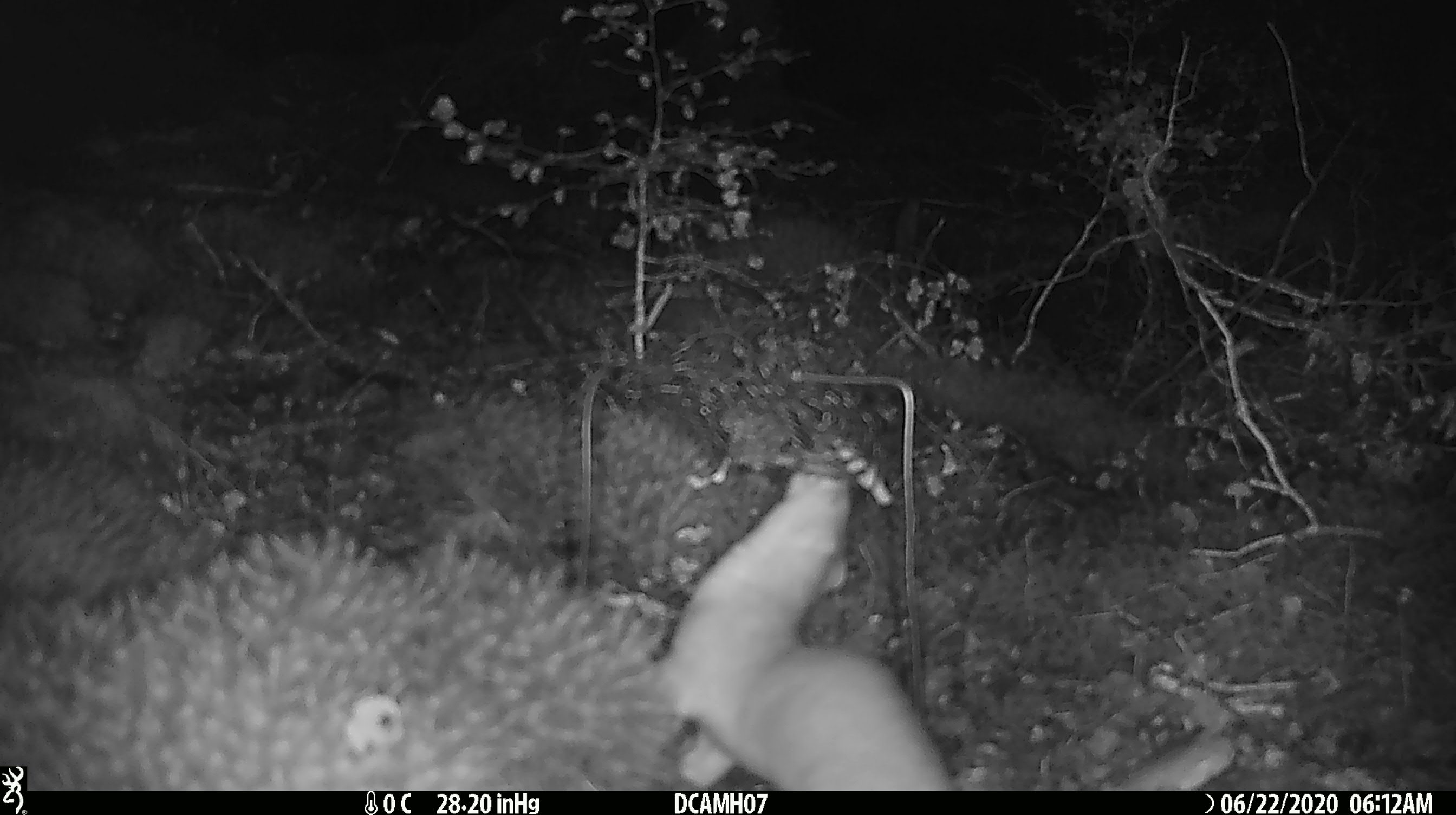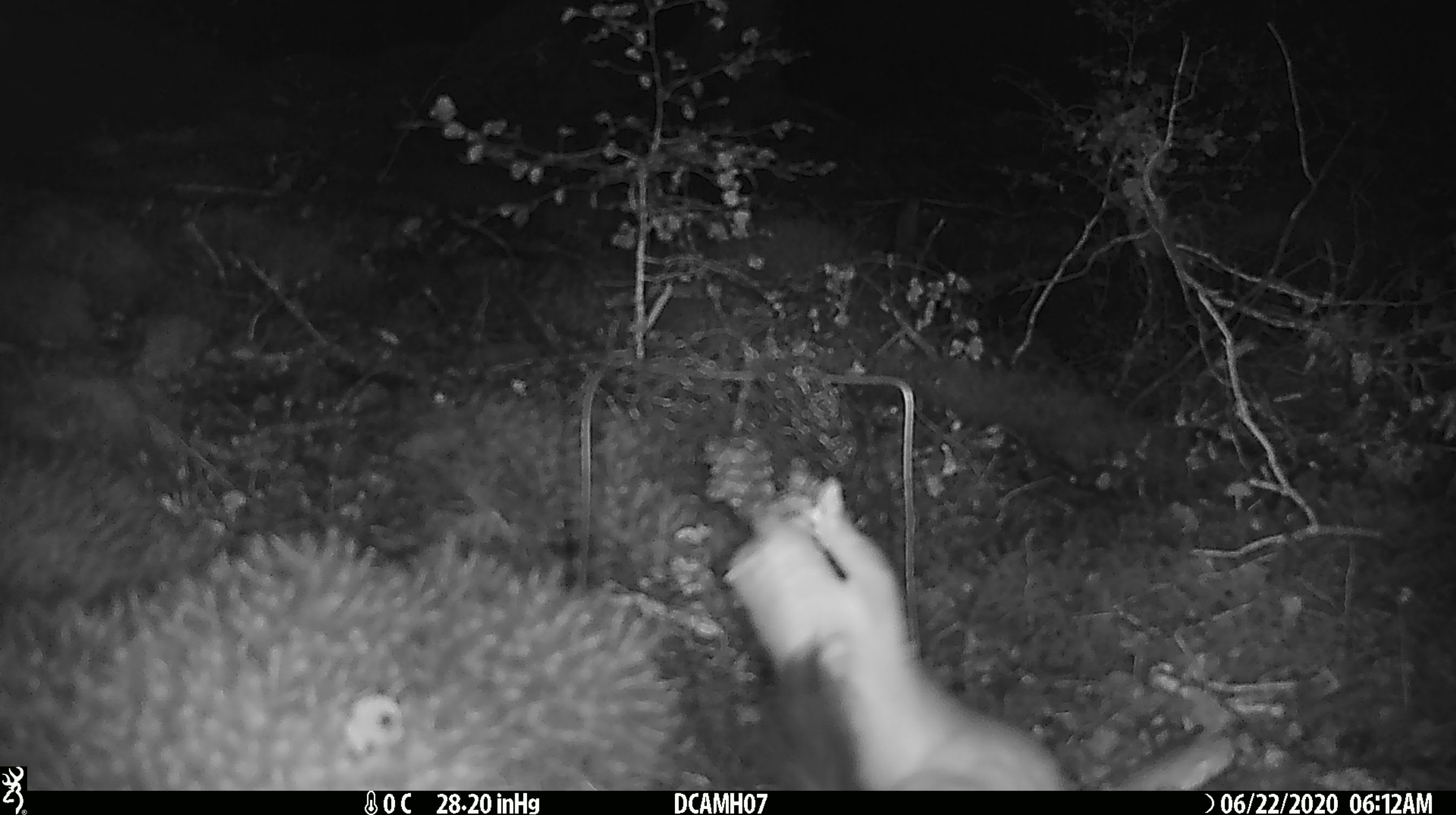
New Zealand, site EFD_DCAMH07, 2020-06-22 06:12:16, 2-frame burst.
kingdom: Animalia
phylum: Chordata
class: Mammalia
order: Carnivora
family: Mustelidae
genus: Mustela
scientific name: Mustela erminea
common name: stoat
Stoat (Mustela erminea).